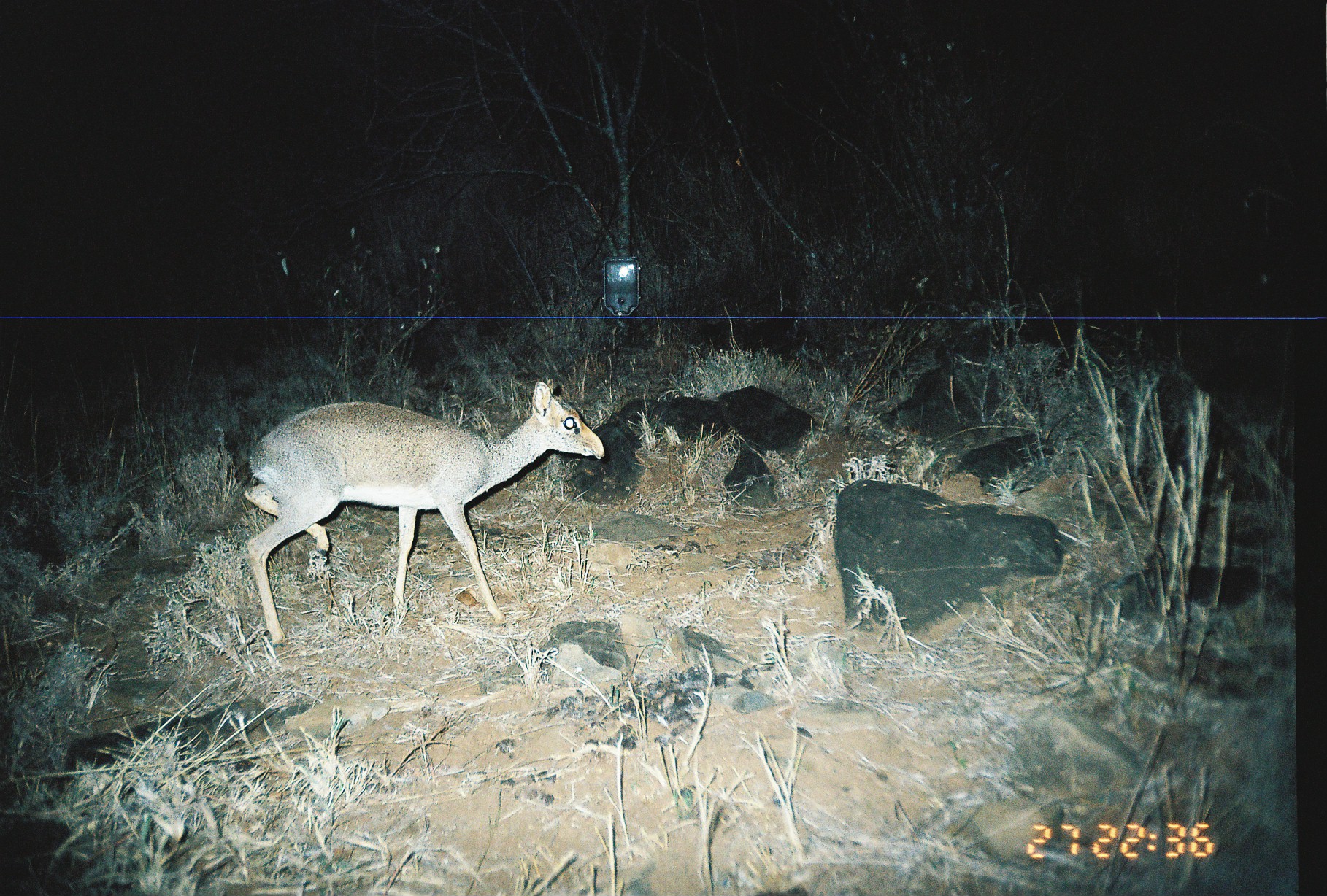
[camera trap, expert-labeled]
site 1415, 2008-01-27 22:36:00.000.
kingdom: Animalia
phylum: Chordata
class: Mammalia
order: Artiodactyla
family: Bovidae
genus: Madoqua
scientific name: Madoqua guentheri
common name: günther's dik-dik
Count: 1.